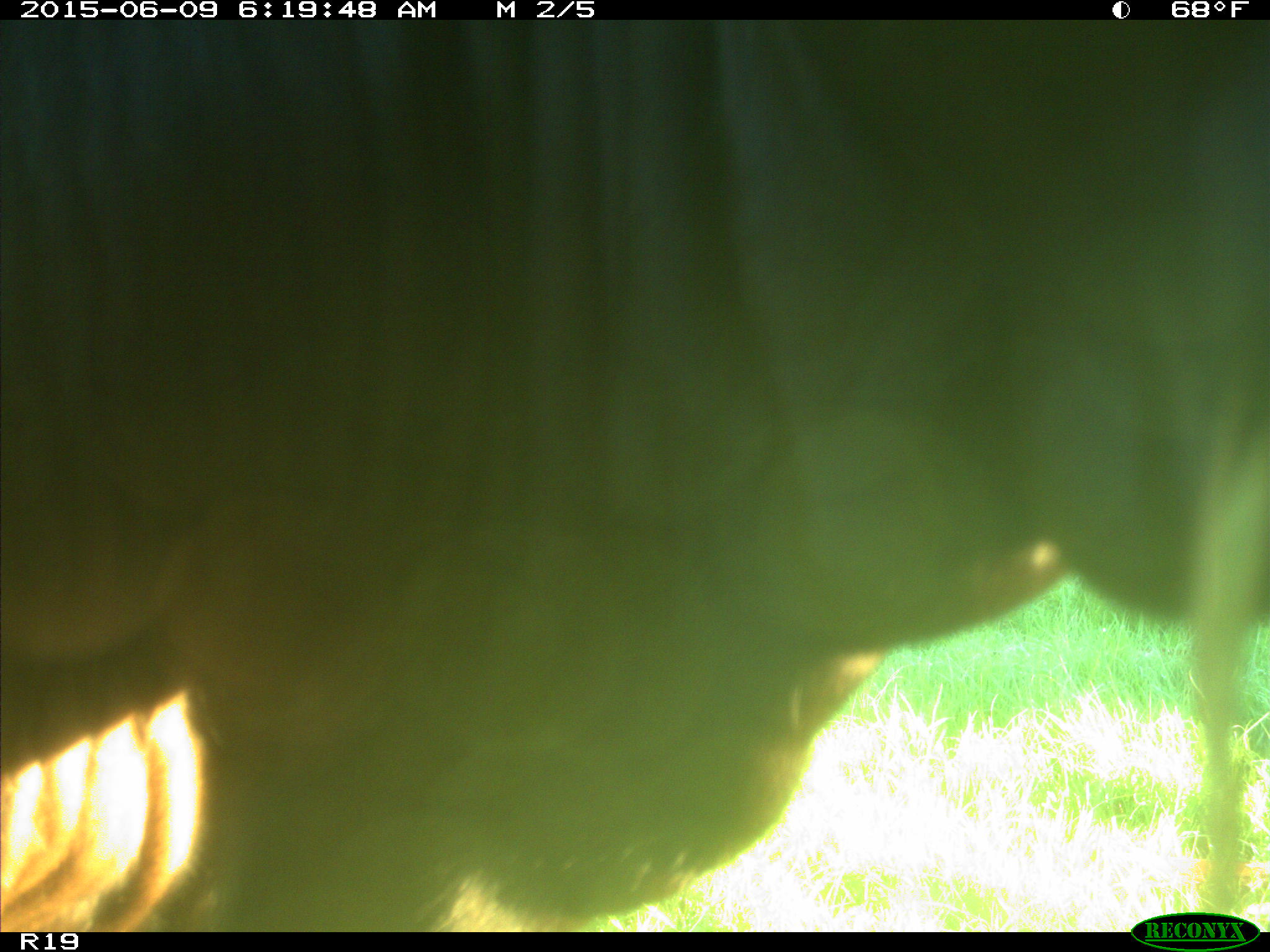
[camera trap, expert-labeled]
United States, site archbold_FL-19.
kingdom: Animalia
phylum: Chordata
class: Mammalia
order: Artiodactyla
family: Bovidae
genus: Bos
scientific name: Bos taurus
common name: domestic cow